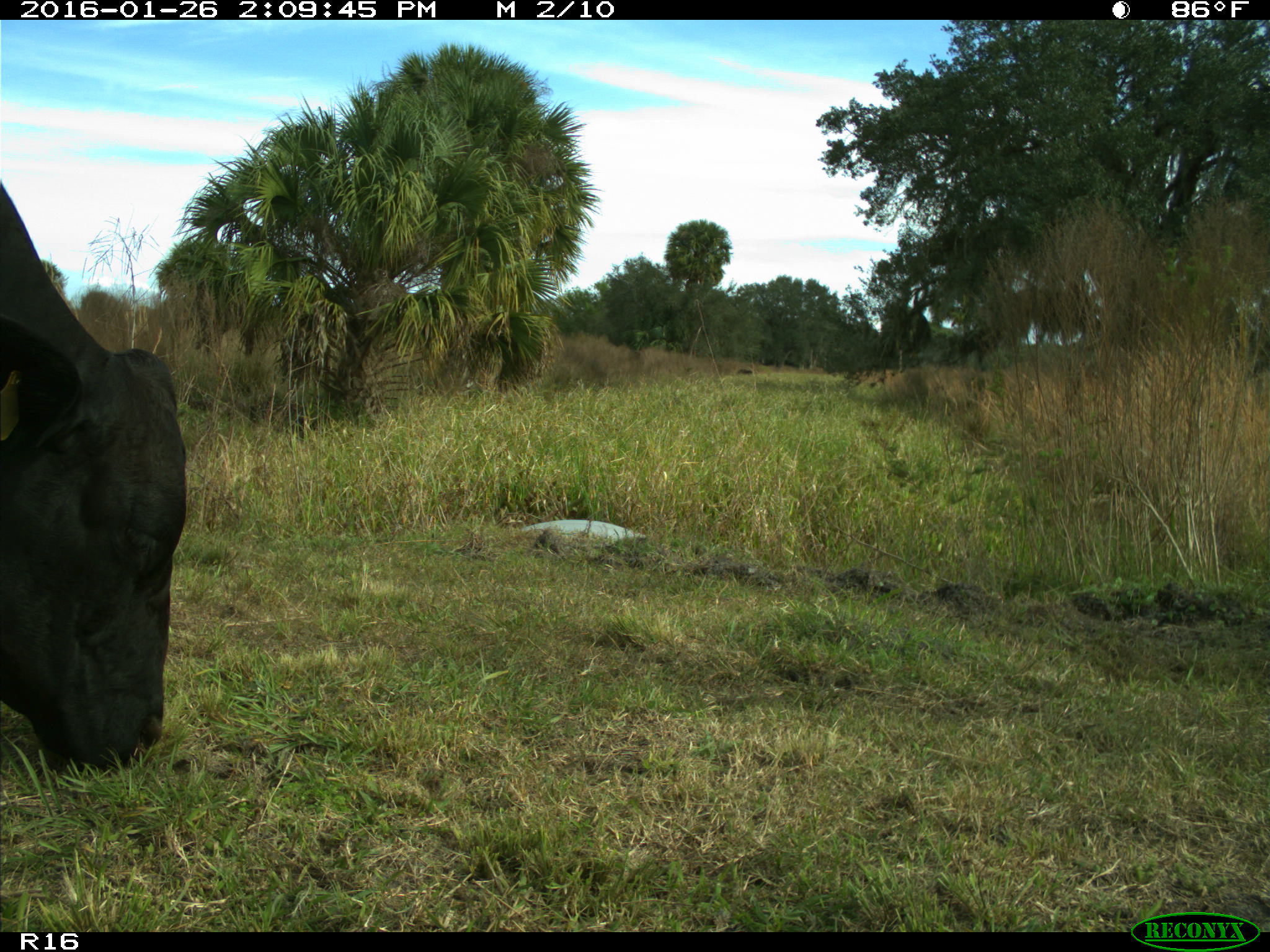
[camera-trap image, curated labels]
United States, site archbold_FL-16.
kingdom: Animalia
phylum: Chordata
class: Mammalia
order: Artiodactyla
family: Bovidae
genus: Bos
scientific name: Bos taurus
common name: domestic cow